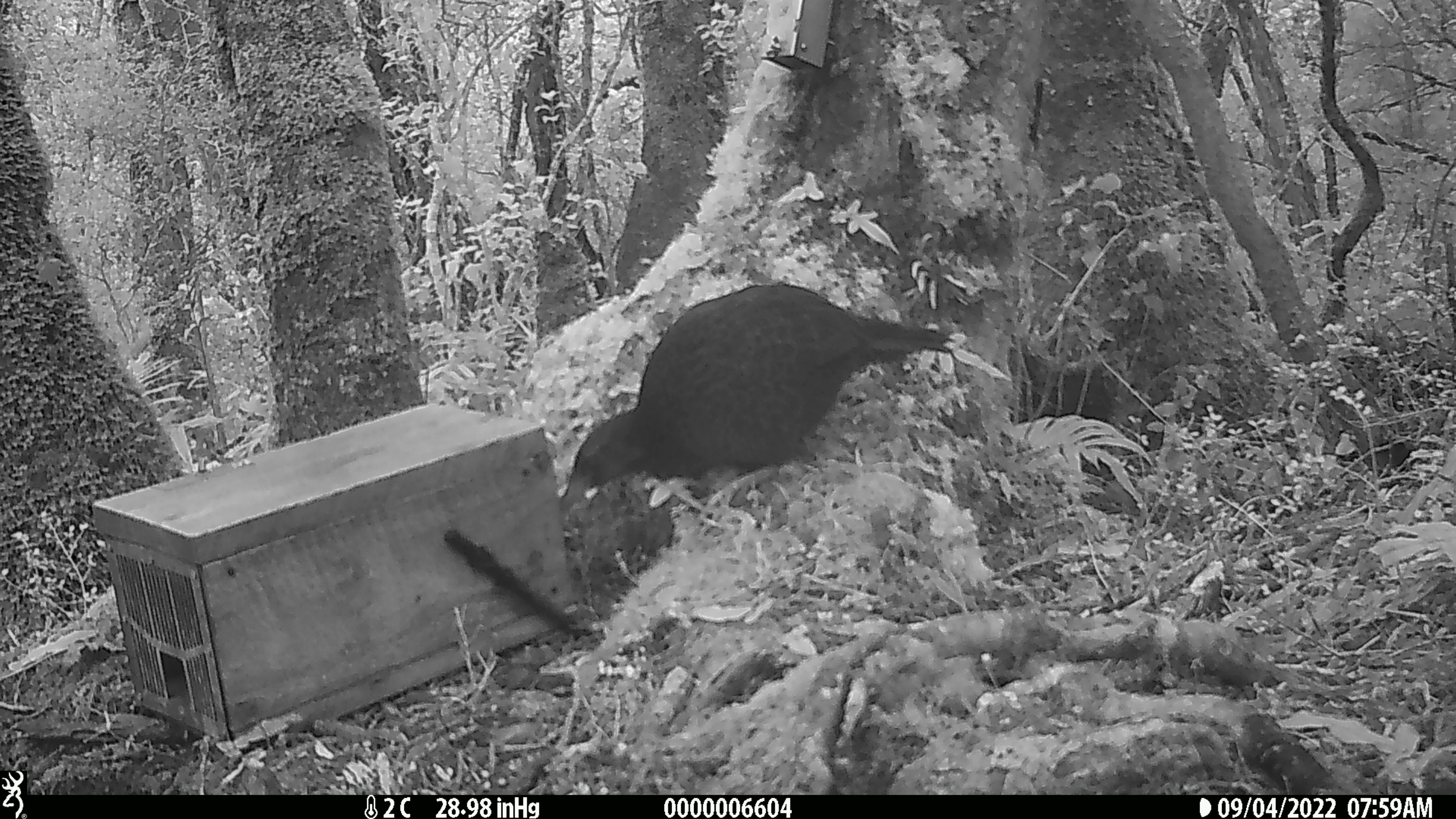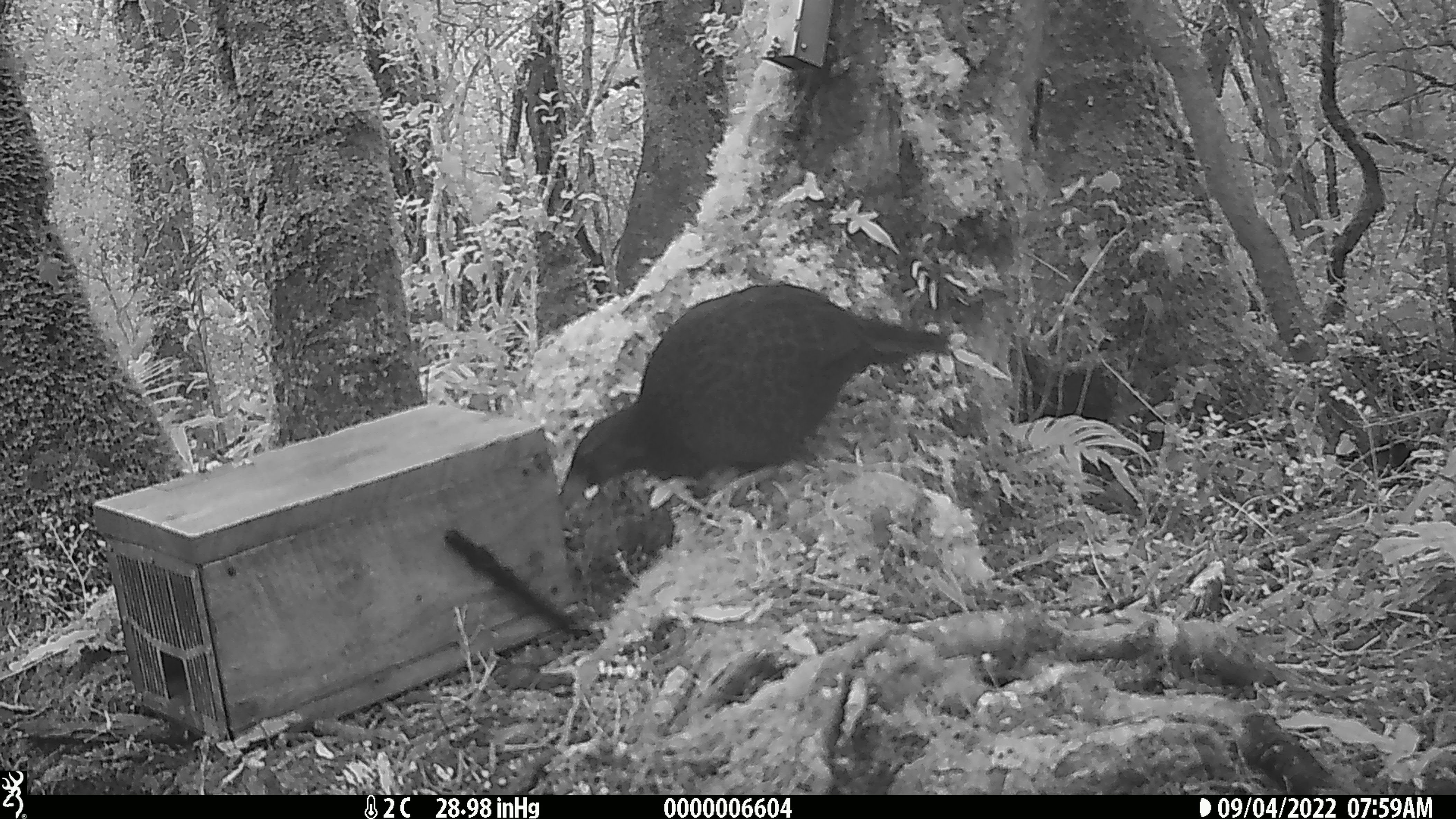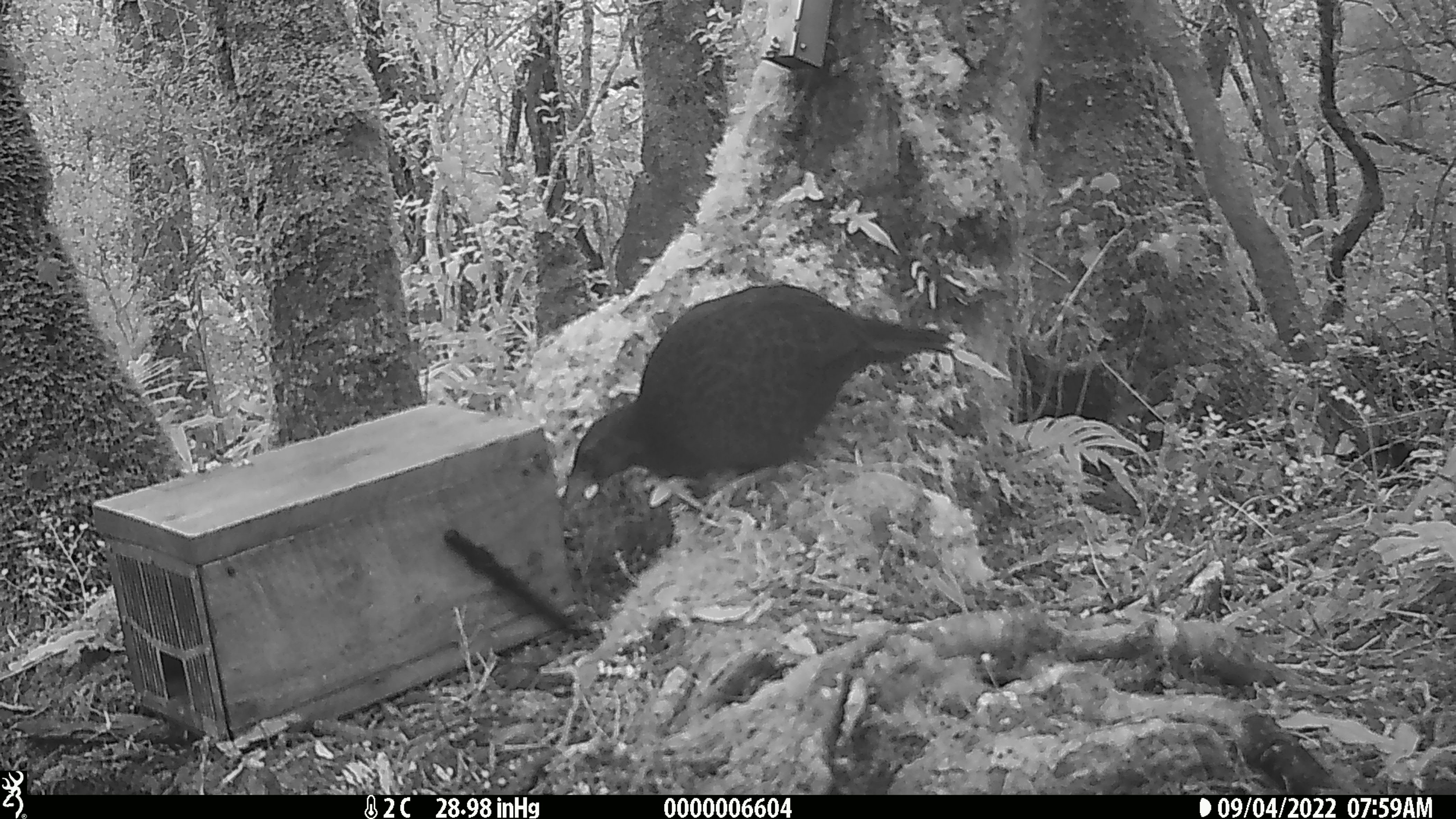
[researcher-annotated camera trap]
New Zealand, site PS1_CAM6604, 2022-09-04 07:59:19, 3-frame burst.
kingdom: Animalia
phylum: Chordata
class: Aves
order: Gruiformes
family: Rallidae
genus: Gallirallus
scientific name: Gallirallus australis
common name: weka